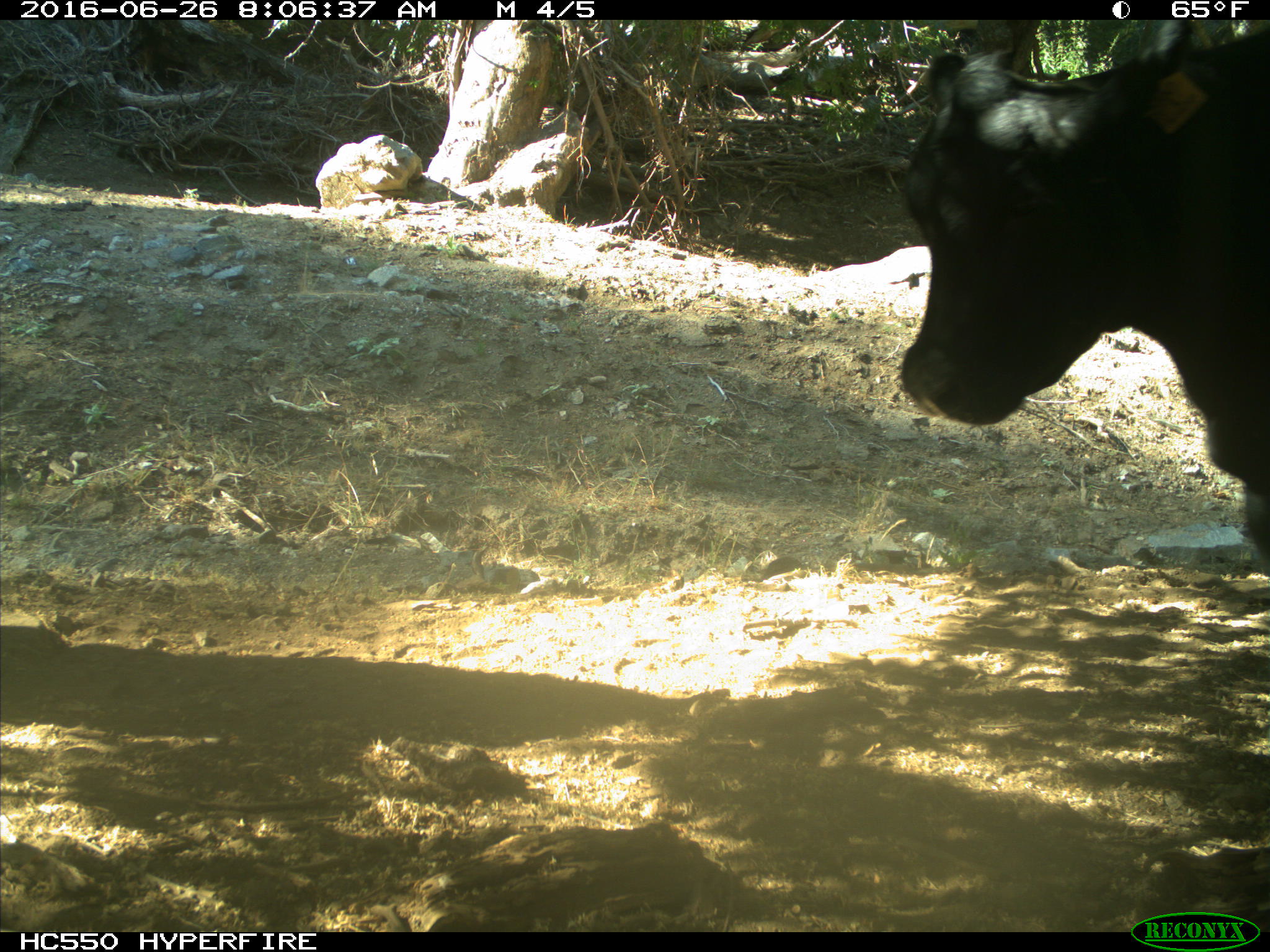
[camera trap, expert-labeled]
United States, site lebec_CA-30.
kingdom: Animalia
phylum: Chordata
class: Mammalia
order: Artiodactyla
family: Bovidae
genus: Bos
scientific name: Bos taurus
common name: domestic cow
Bos taurus (domestic cow).